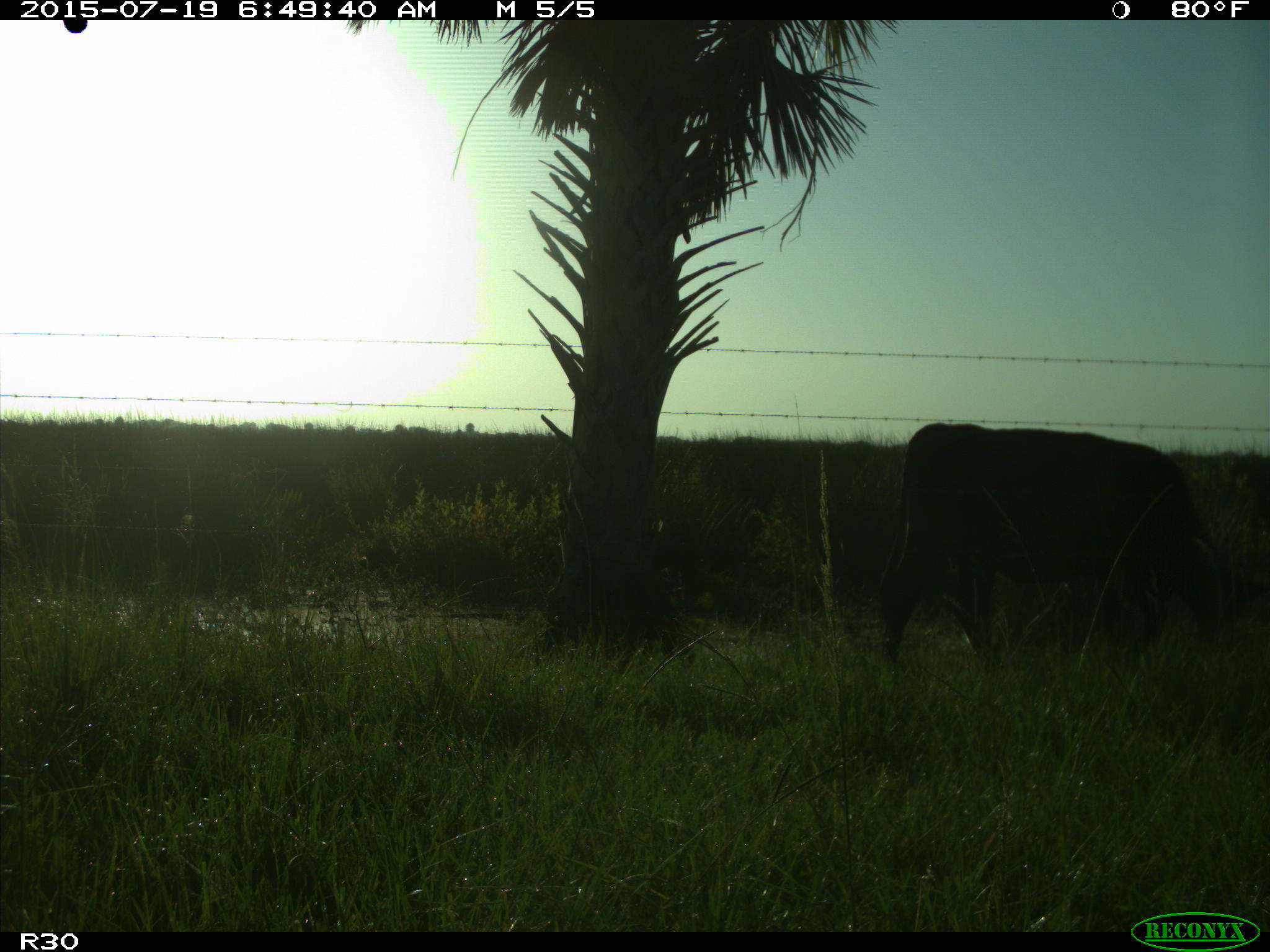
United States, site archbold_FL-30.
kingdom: Animalia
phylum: Chordata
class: Mammalia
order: Artiodactyla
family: Bovidae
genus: Bos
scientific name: Bos taurus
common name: domestic cow